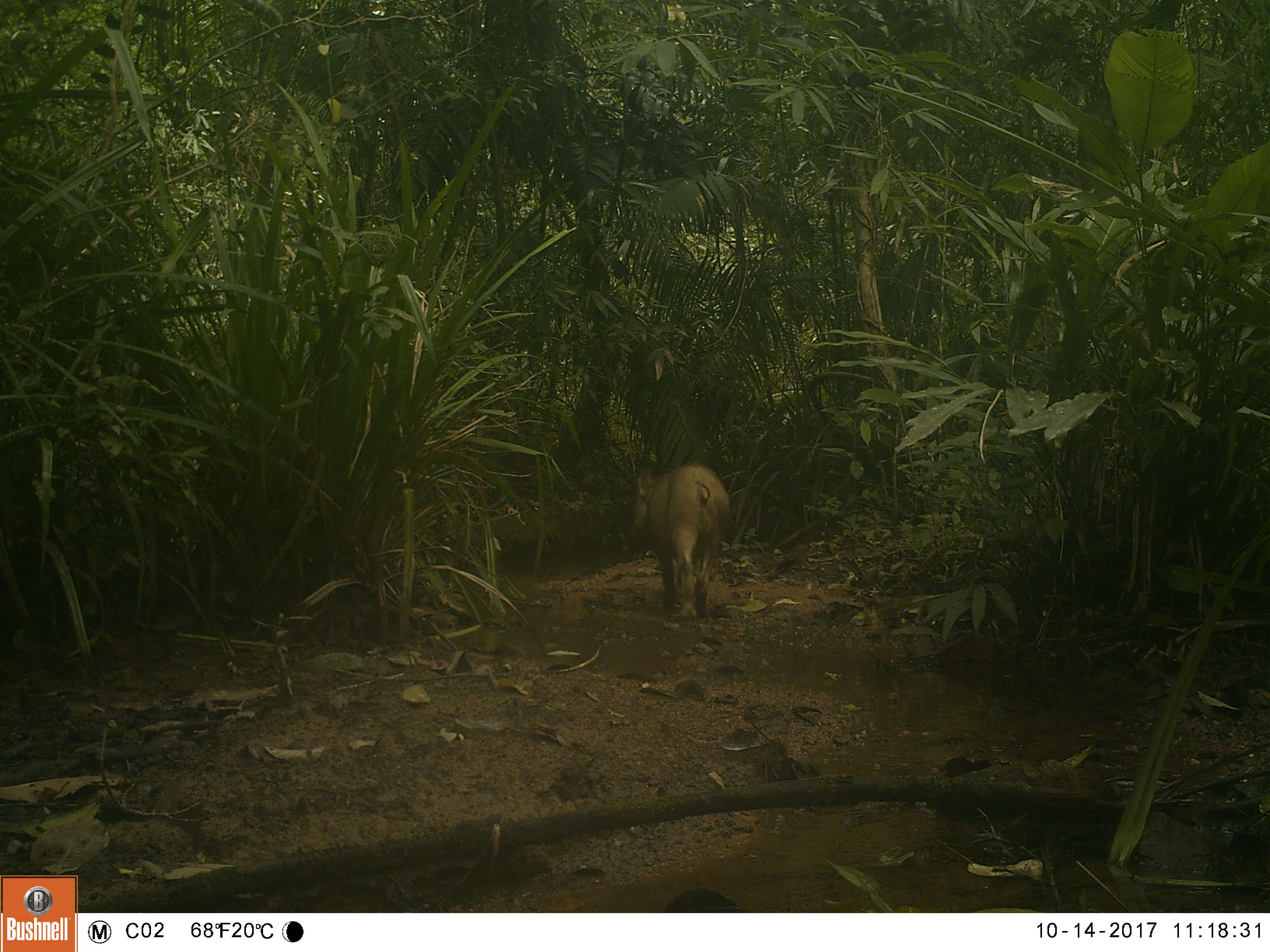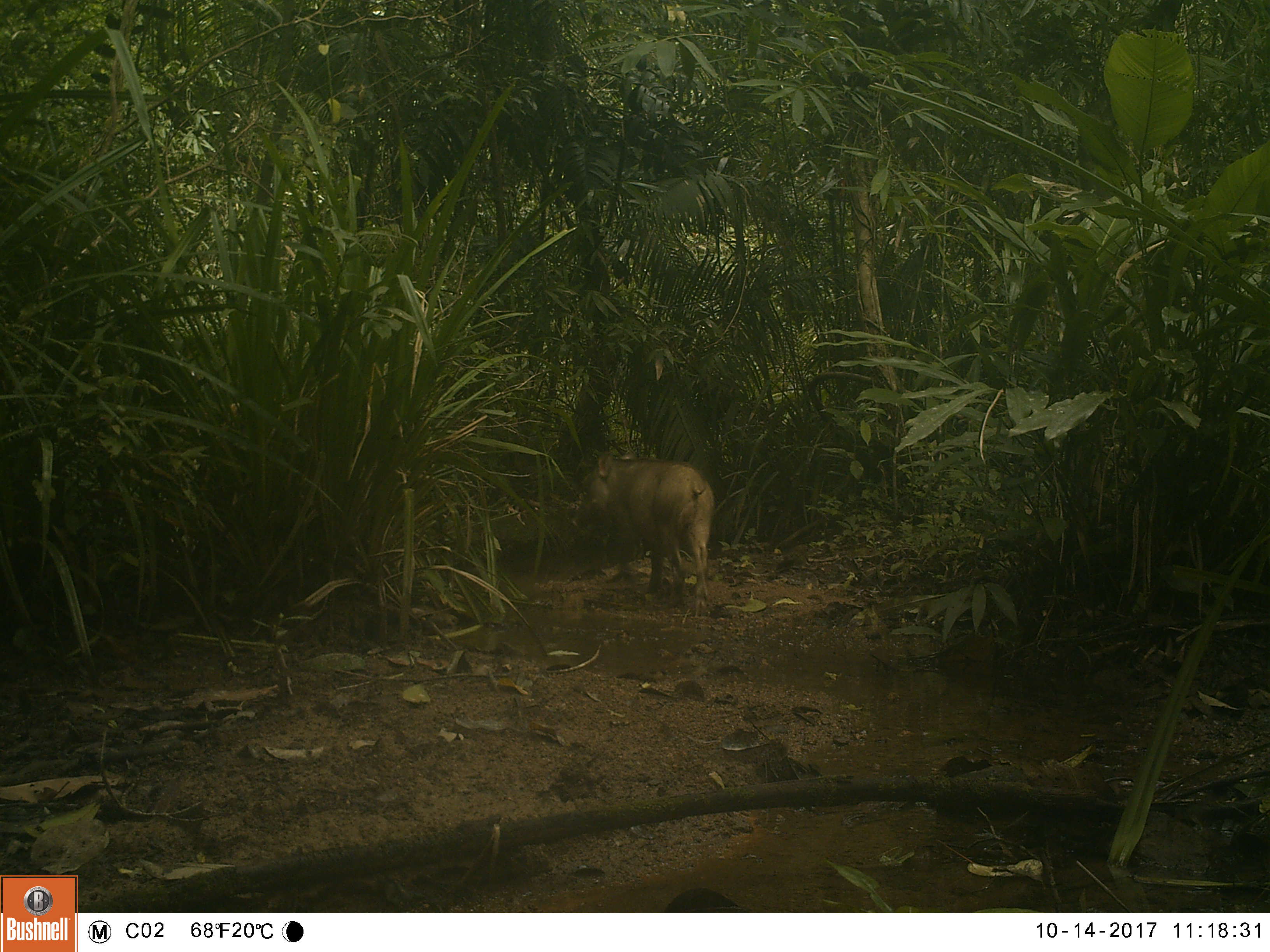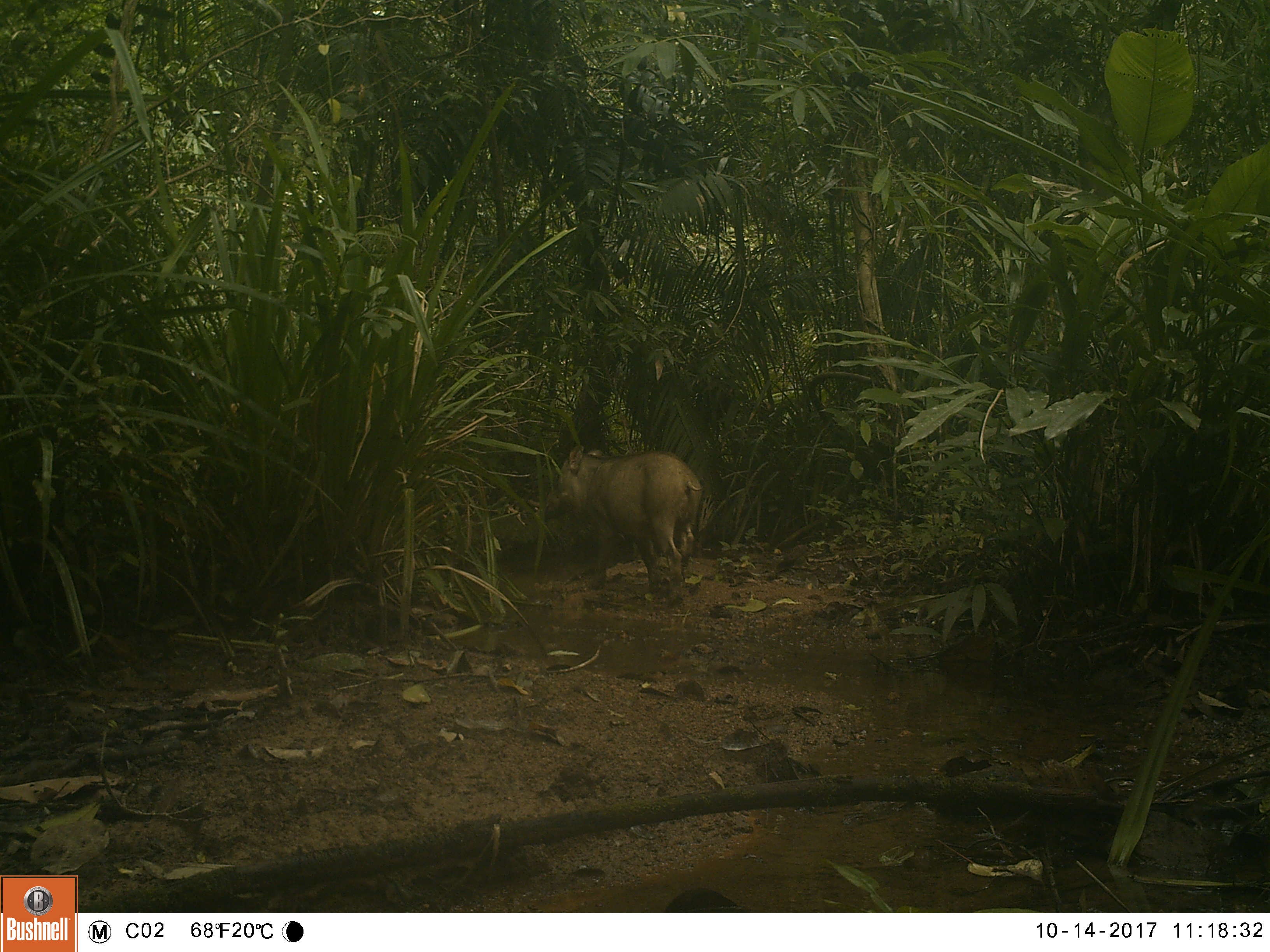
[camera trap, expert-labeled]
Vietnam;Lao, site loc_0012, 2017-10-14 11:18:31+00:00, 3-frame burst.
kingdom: Animalia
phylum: Chordata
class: Mammalia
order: Artiodactyla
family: Suidae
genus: Sus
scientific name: Sus scrofa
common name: eurasian wild pig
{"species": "eurasian wild pig (Sus scrofa)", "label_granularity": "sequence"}